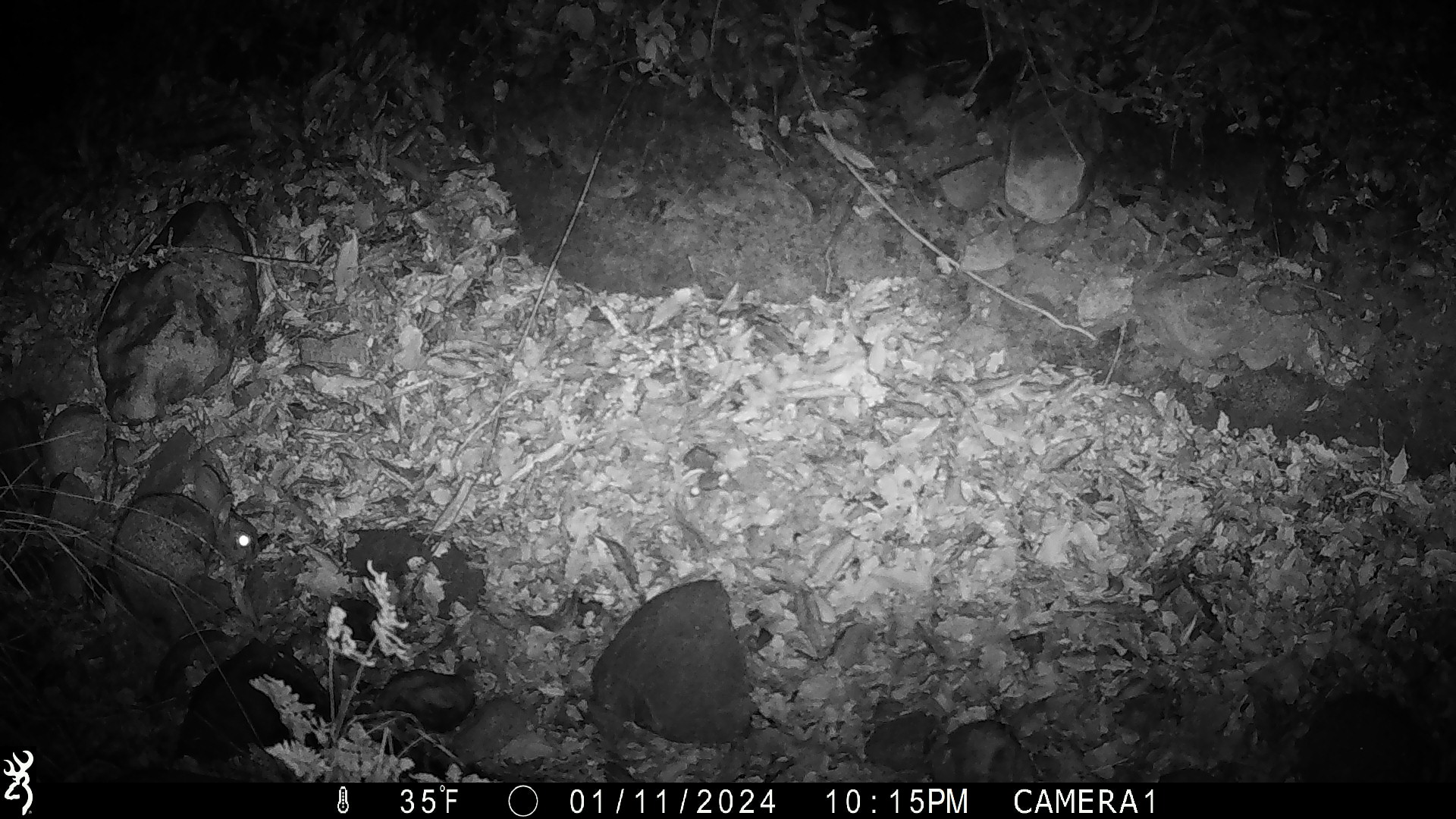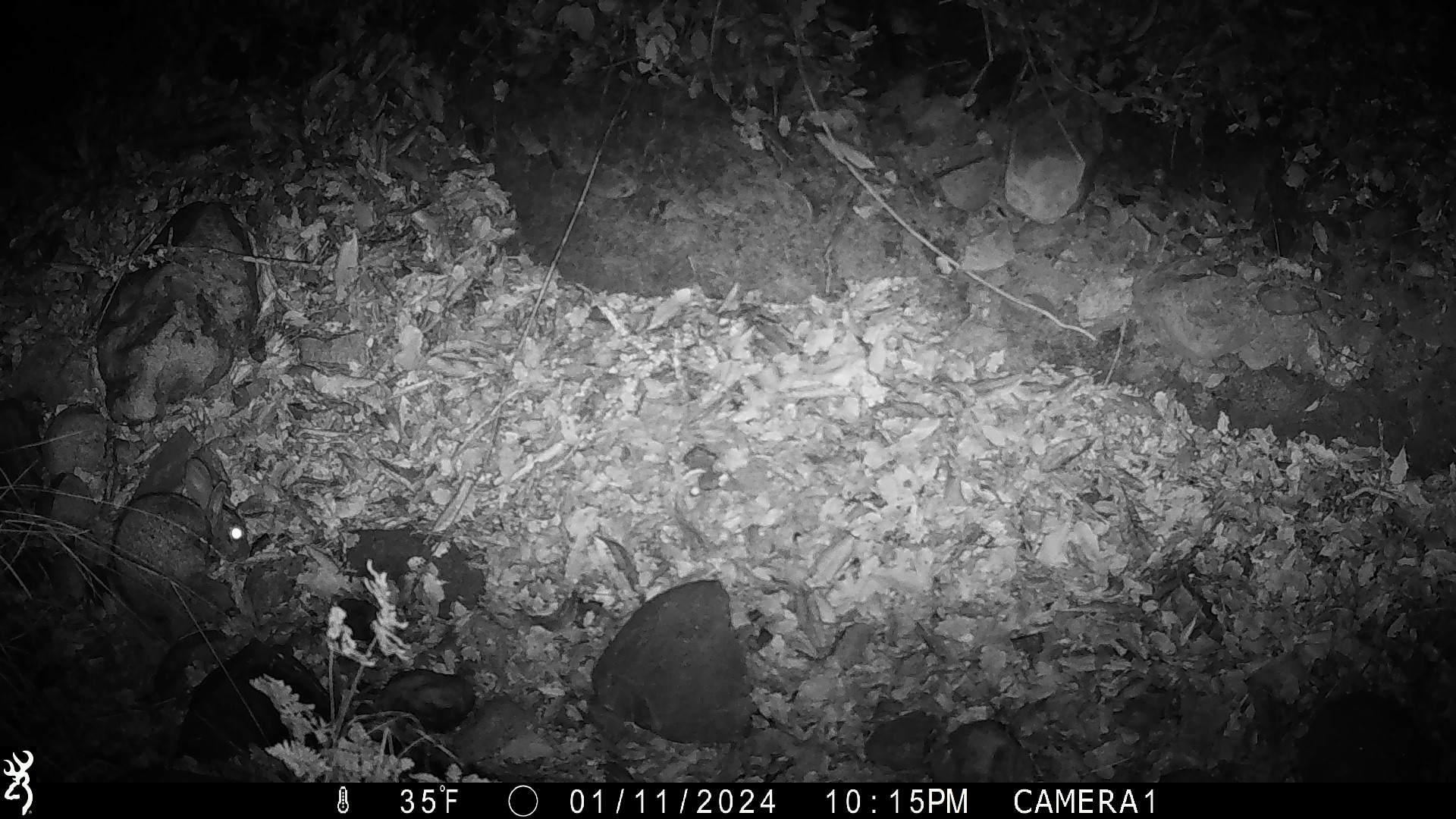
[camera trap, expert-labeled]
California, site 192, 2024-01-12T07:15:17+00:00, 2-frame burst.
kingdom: Animalia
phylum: Chordata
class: Mammalia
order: Lagomorpha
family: Leporidae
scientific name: Leporidae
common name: rabbit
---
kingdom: Animalia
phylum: Chordata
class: Mammalia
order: Rodentia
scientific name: Rodentia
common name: mouse or rat